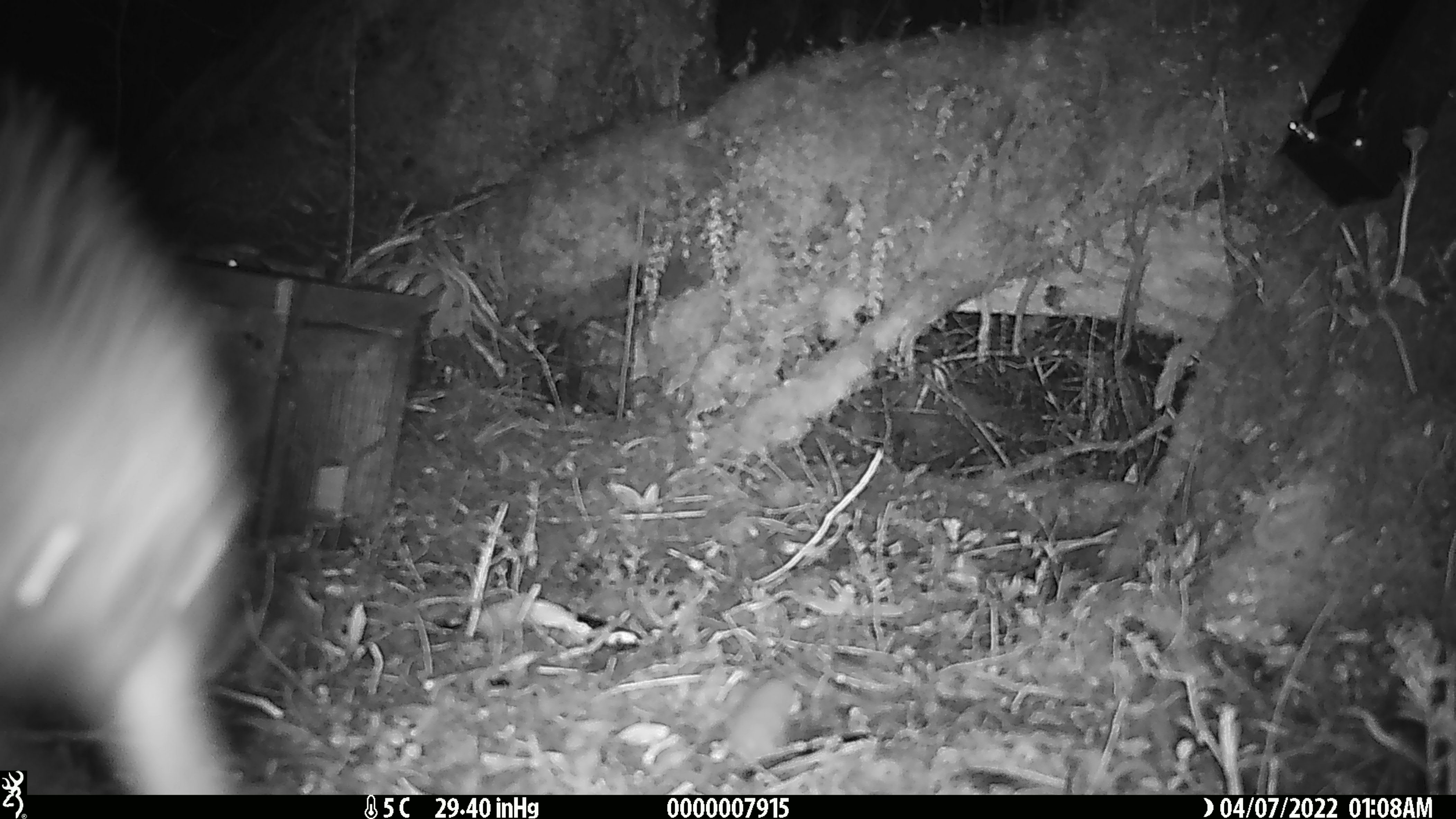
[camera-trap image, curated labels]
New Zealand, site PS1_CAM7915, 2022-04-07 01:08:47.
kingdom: Animalia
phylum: Chordata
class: Aves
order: Apterygiformes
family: Apterygidae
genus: Apteryx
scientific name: Apteryx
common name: kiwi